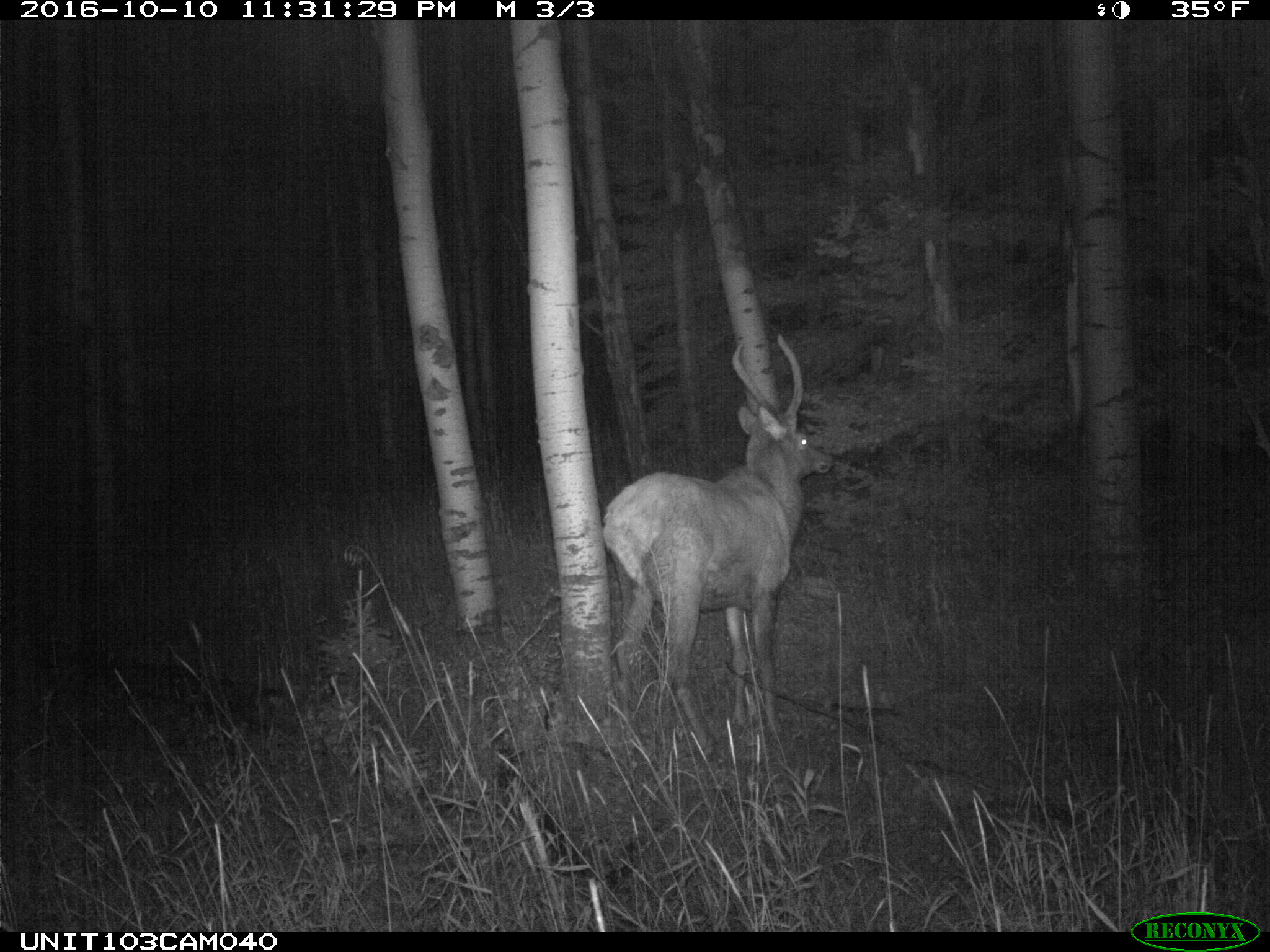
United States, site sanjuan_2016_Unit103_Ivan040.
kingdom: Animalia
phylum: Chordata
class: Mammalia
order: Artiodactyla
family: Cervidae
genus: Cervus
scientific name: Cervus elaphus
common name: red deer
Cervus elaphus (red deer).